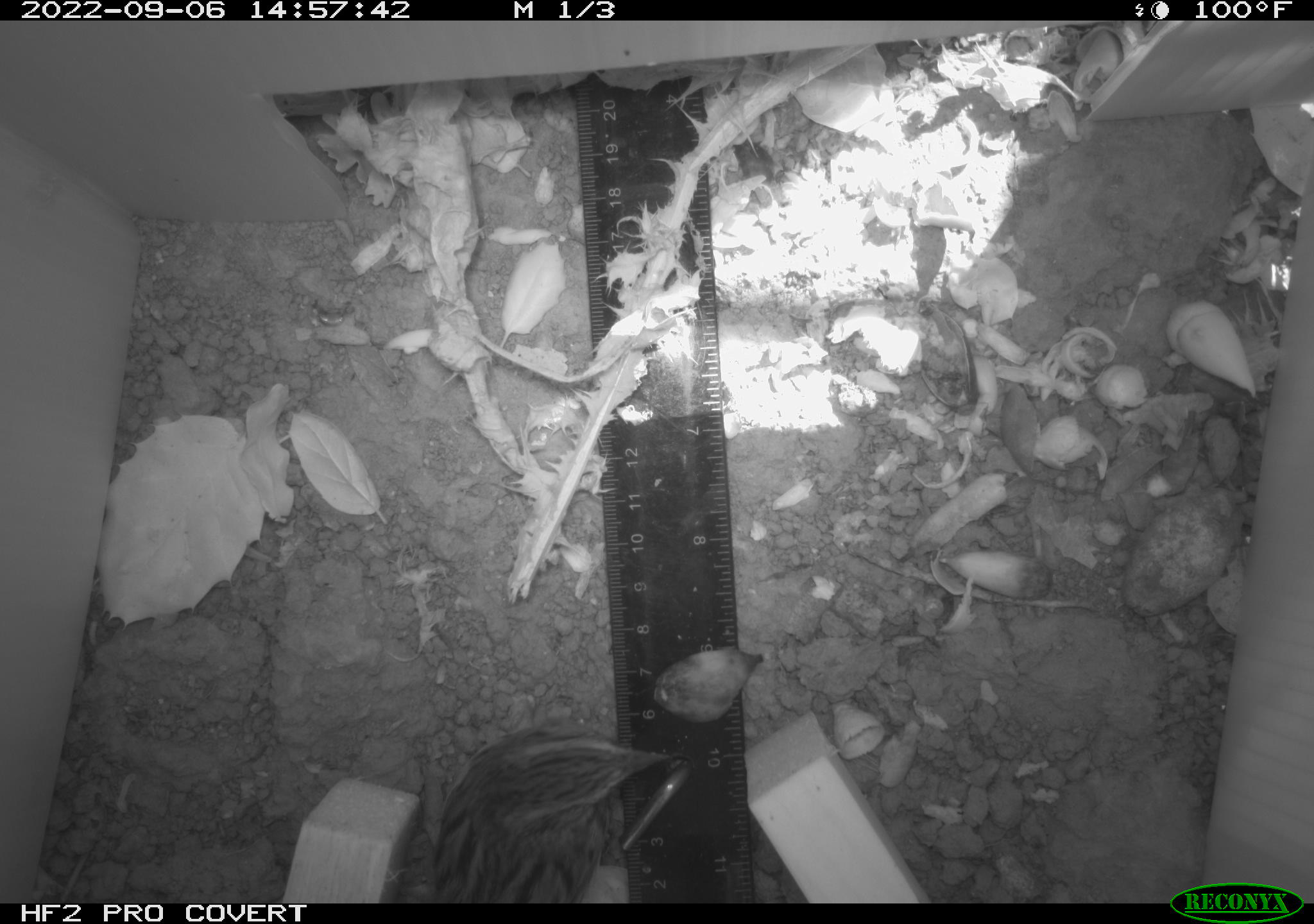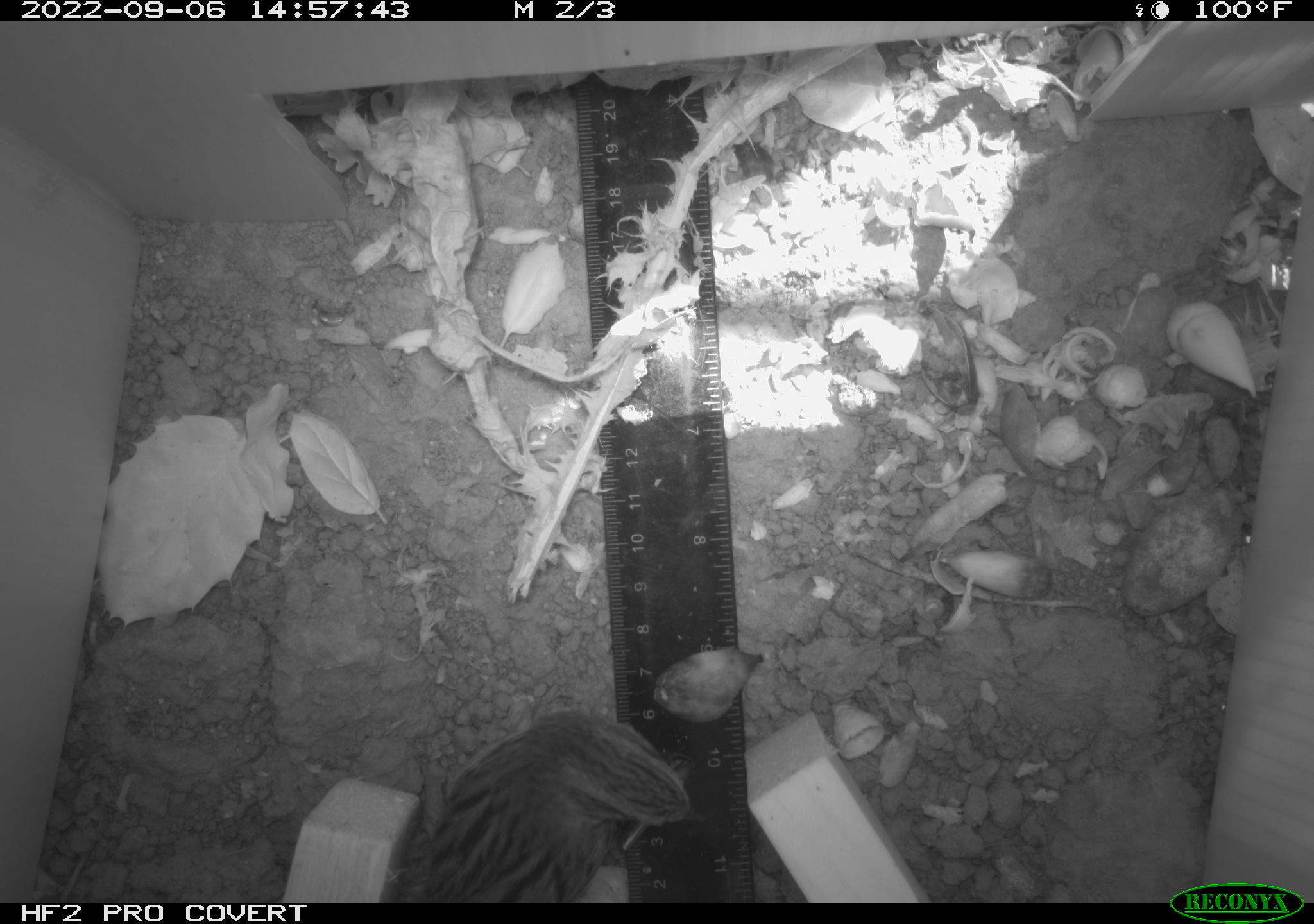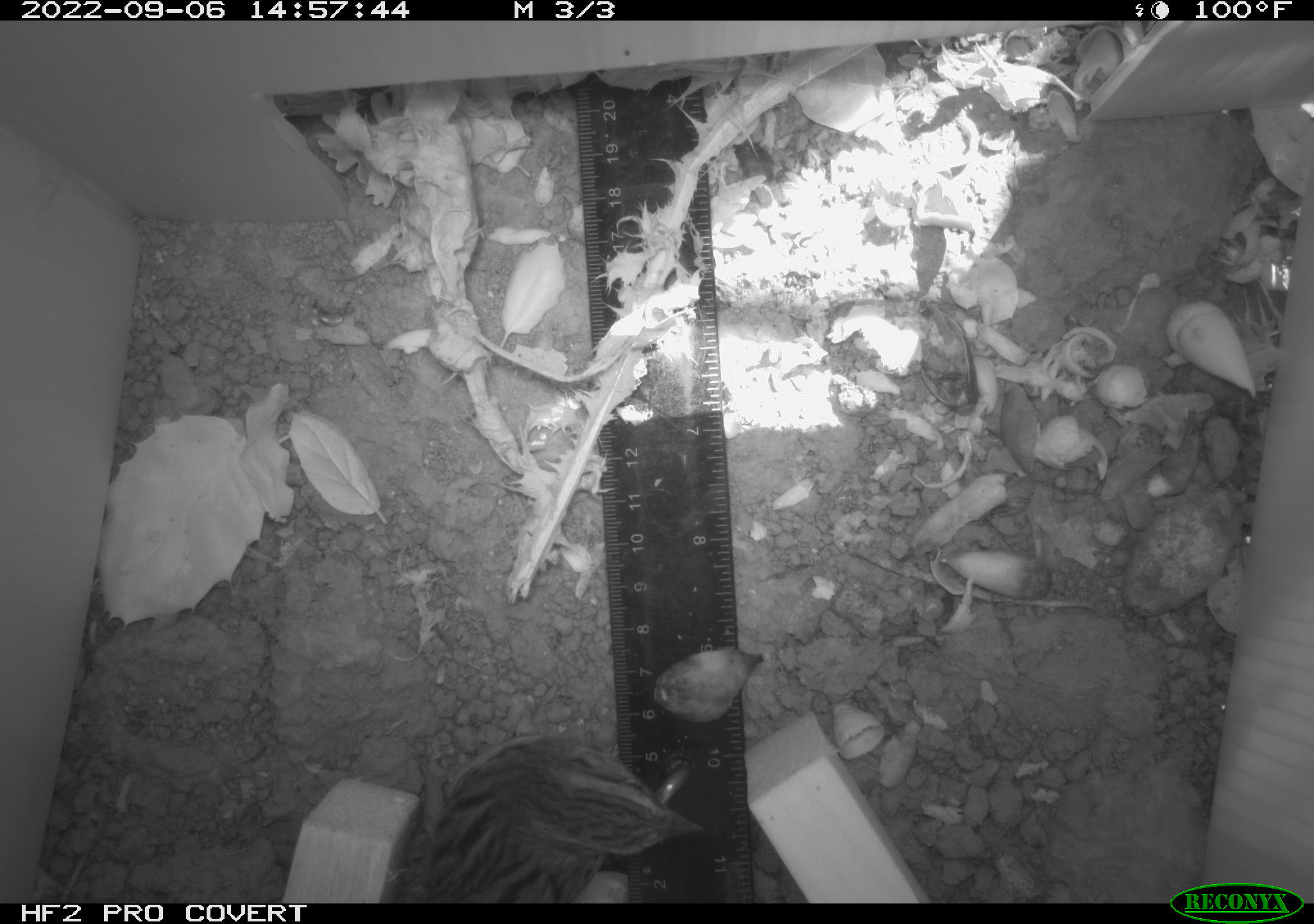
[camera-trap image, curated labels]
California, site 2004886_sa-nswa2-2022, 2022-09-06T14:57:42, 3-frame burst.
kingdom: Animalia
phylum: Chordata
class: Aves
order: Passeriformes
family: Passerellidae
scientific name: Passerellidae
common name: new world sparrows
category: passerellidae family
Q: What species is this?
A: Passerellidae family (new world sparrows) (Passerellidae).